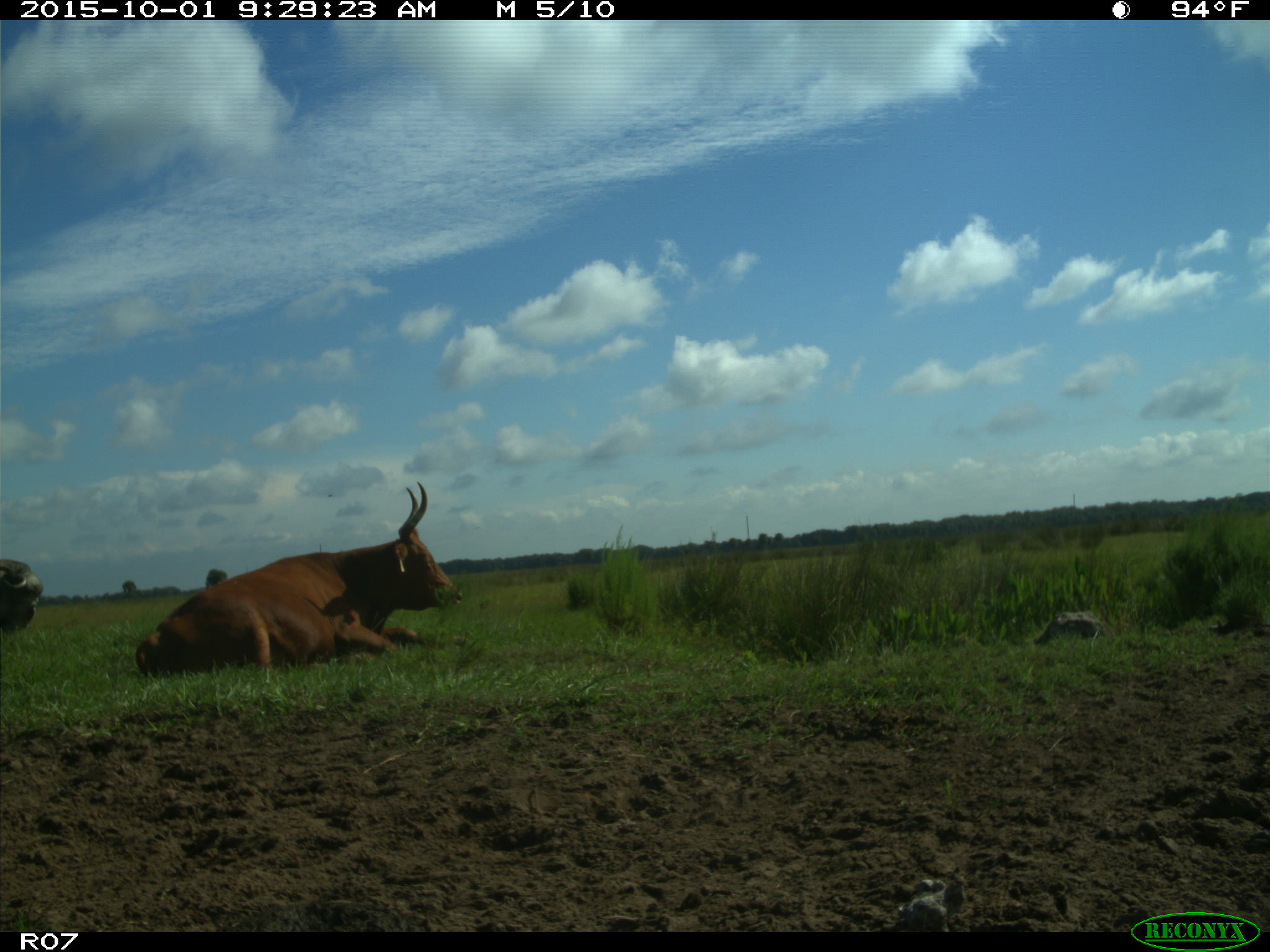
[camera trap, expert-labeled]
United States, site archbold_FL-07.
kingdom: Animalia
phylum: Chordata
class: Mammalia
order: Artiodactyla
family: Bovidae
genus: Bos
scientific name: Bos taurus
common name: domestic cow